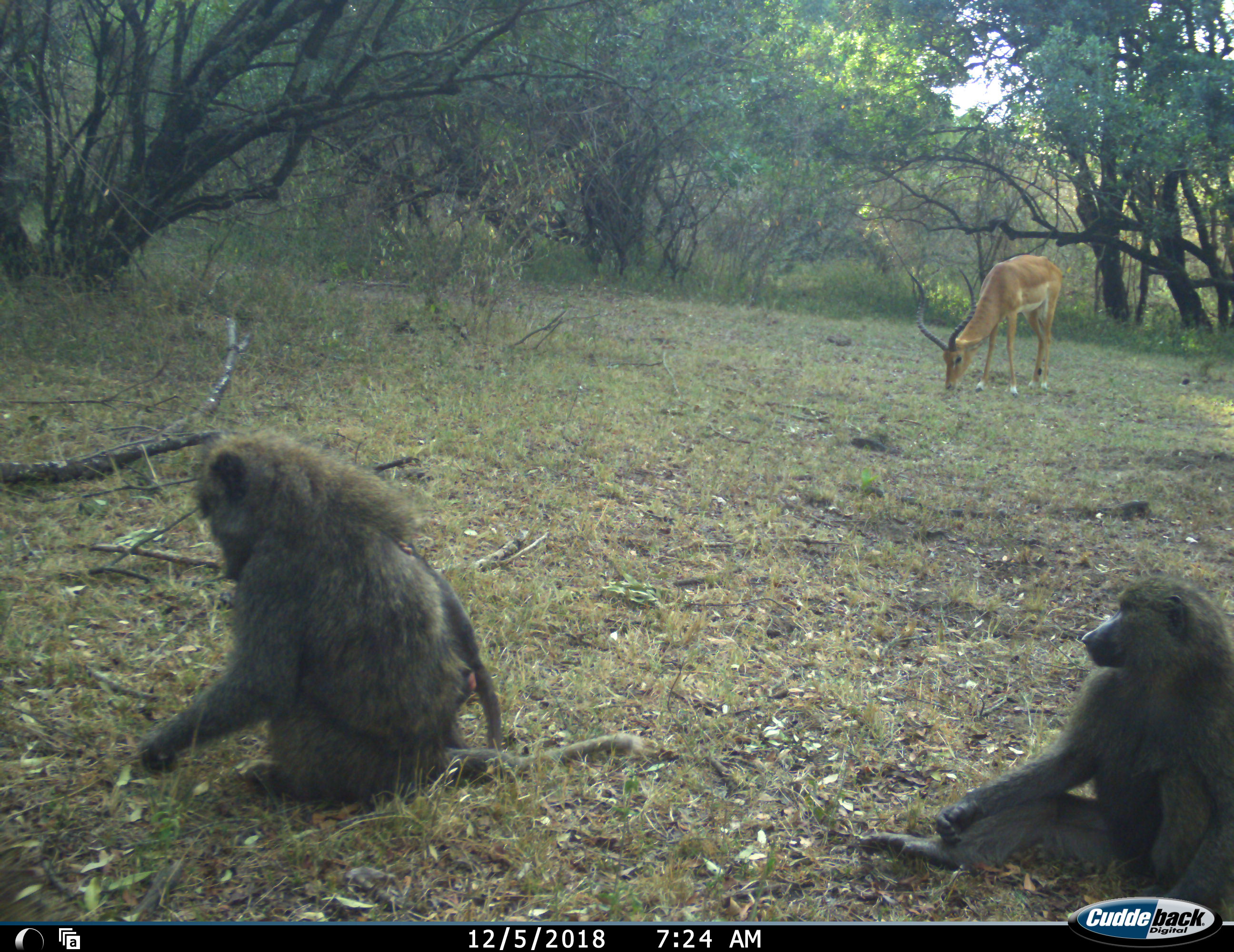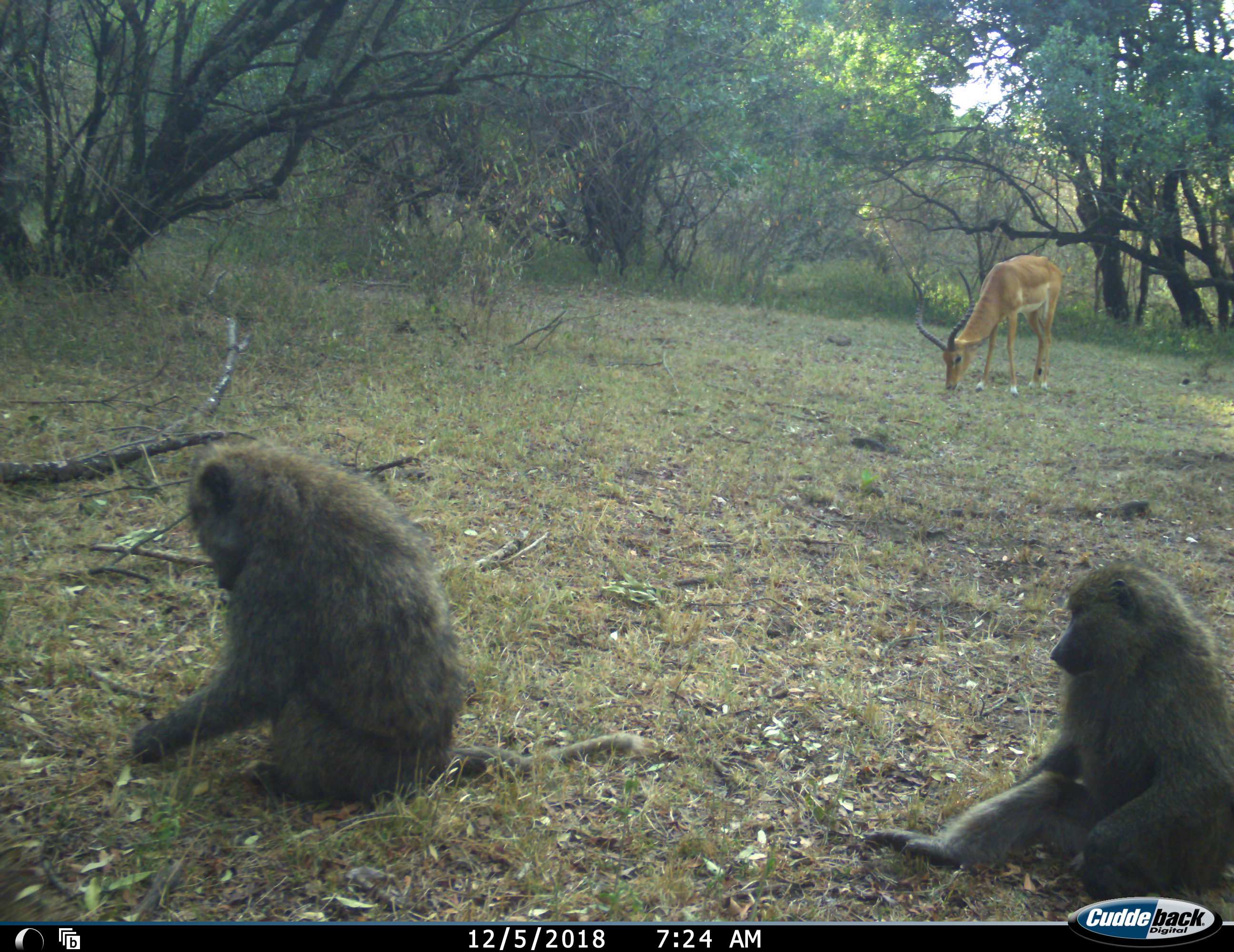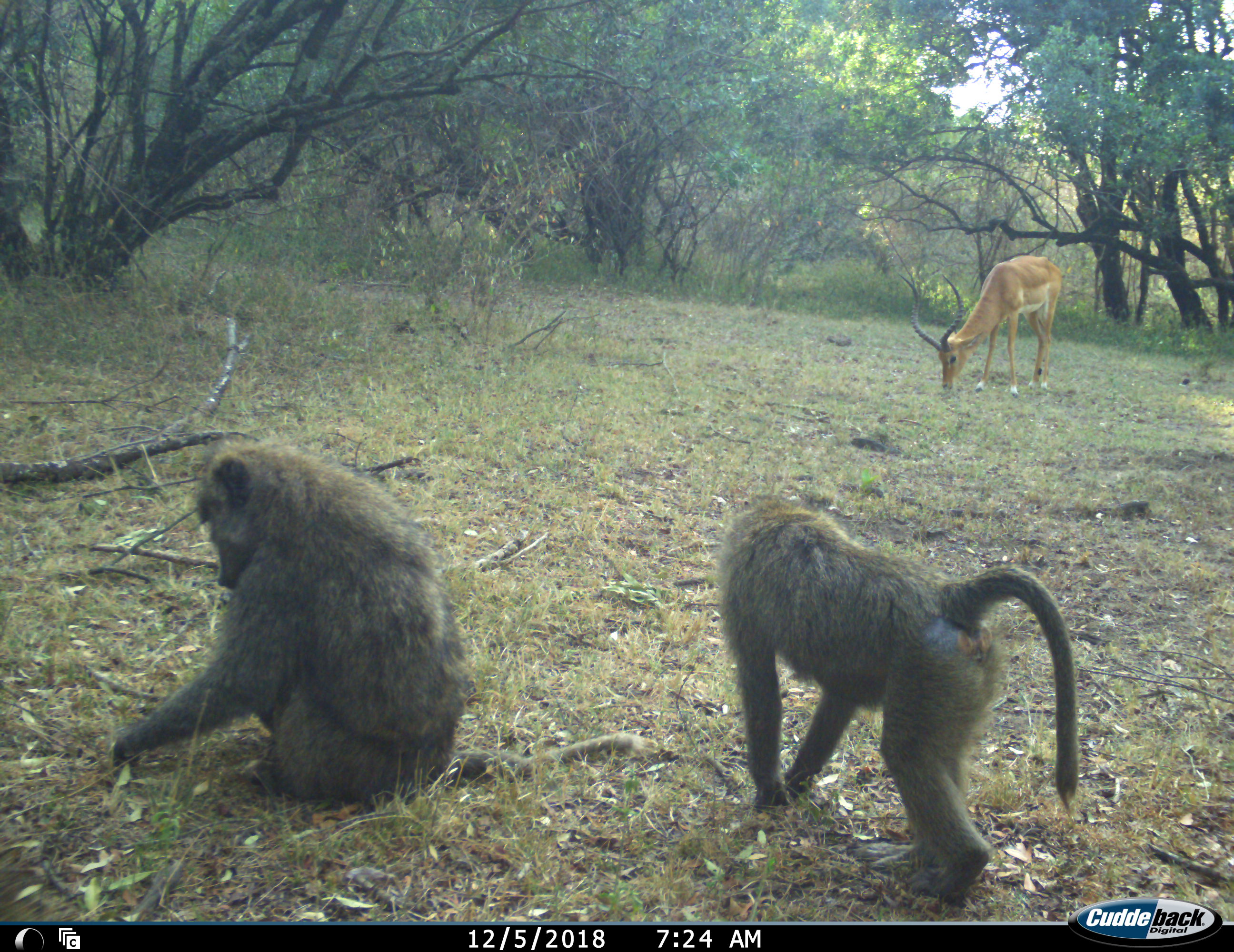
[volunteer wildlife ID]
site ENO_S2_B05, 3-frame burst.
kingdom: Animalia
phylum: Chordata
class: Mammalia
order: Primates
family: Cercopithecidae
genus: Papio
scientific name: Papio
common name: baboon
Baboon (Papio), count 2. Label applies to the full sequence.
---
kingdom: Animalia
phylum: Chordata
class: Mammalia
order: Artiodactyla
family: Bovidae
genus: Aepyceros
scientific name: Aepyceros melampus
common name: impala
Impala (Aepyceros melampus), count 1. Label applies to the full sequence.